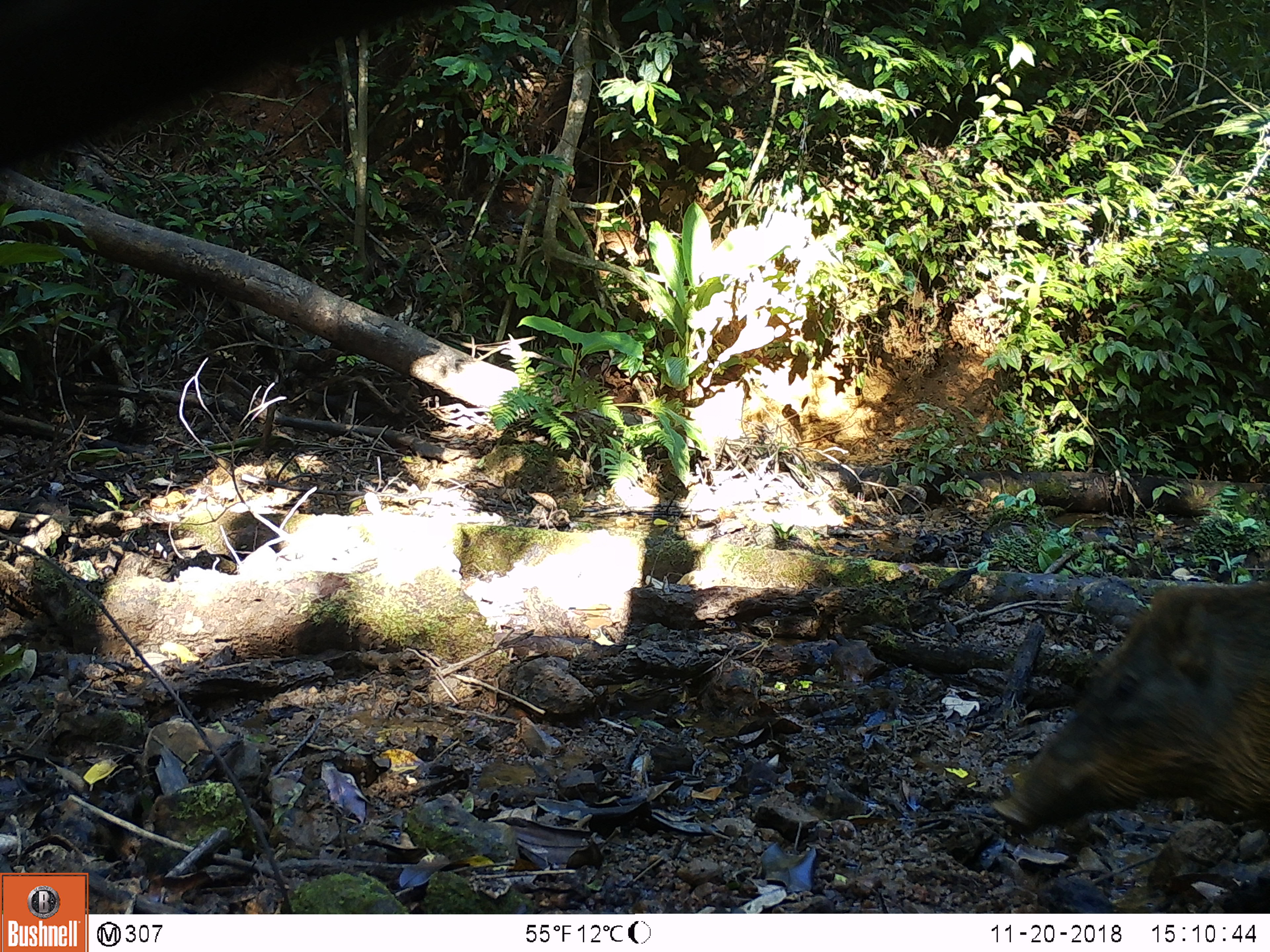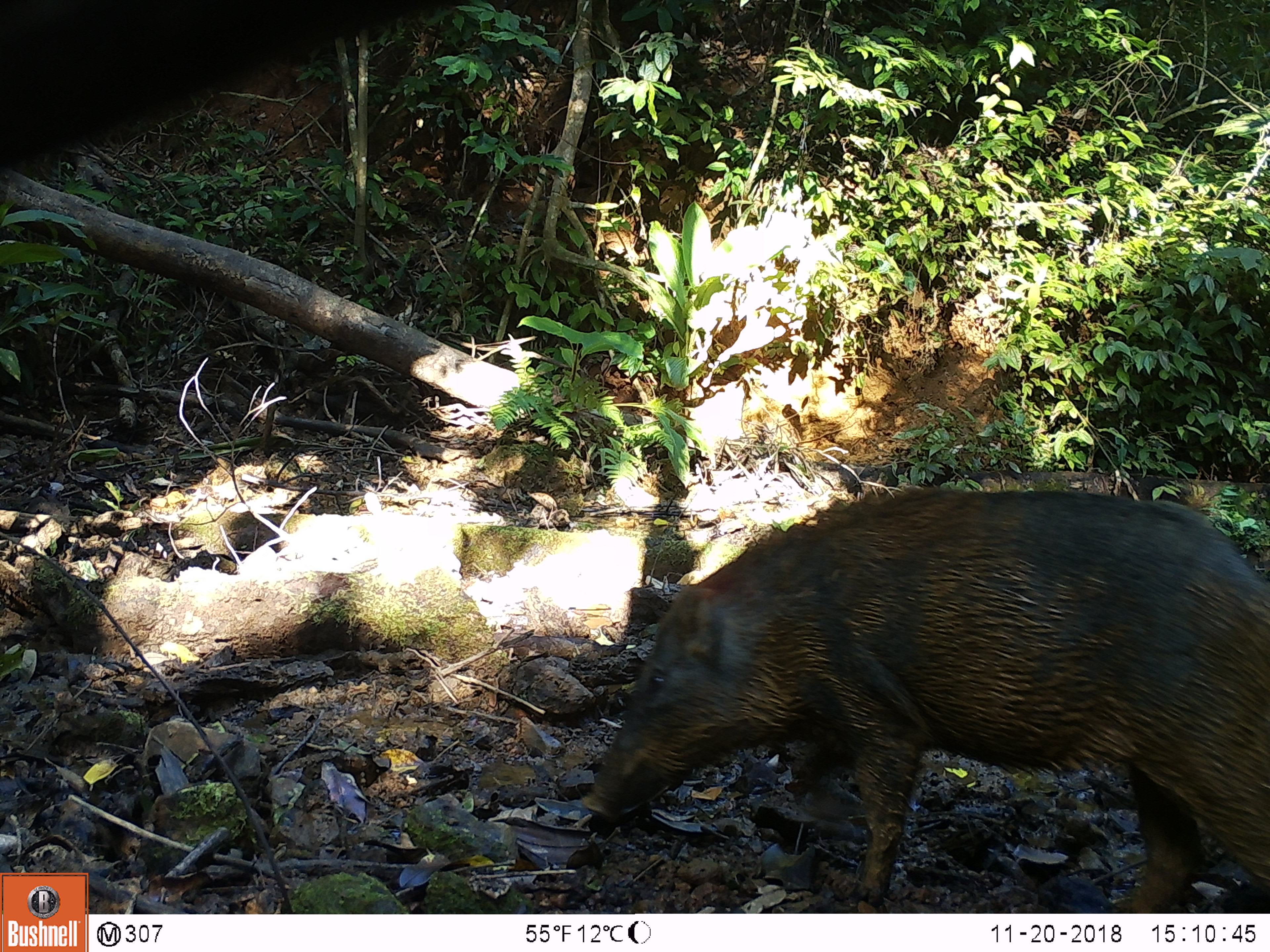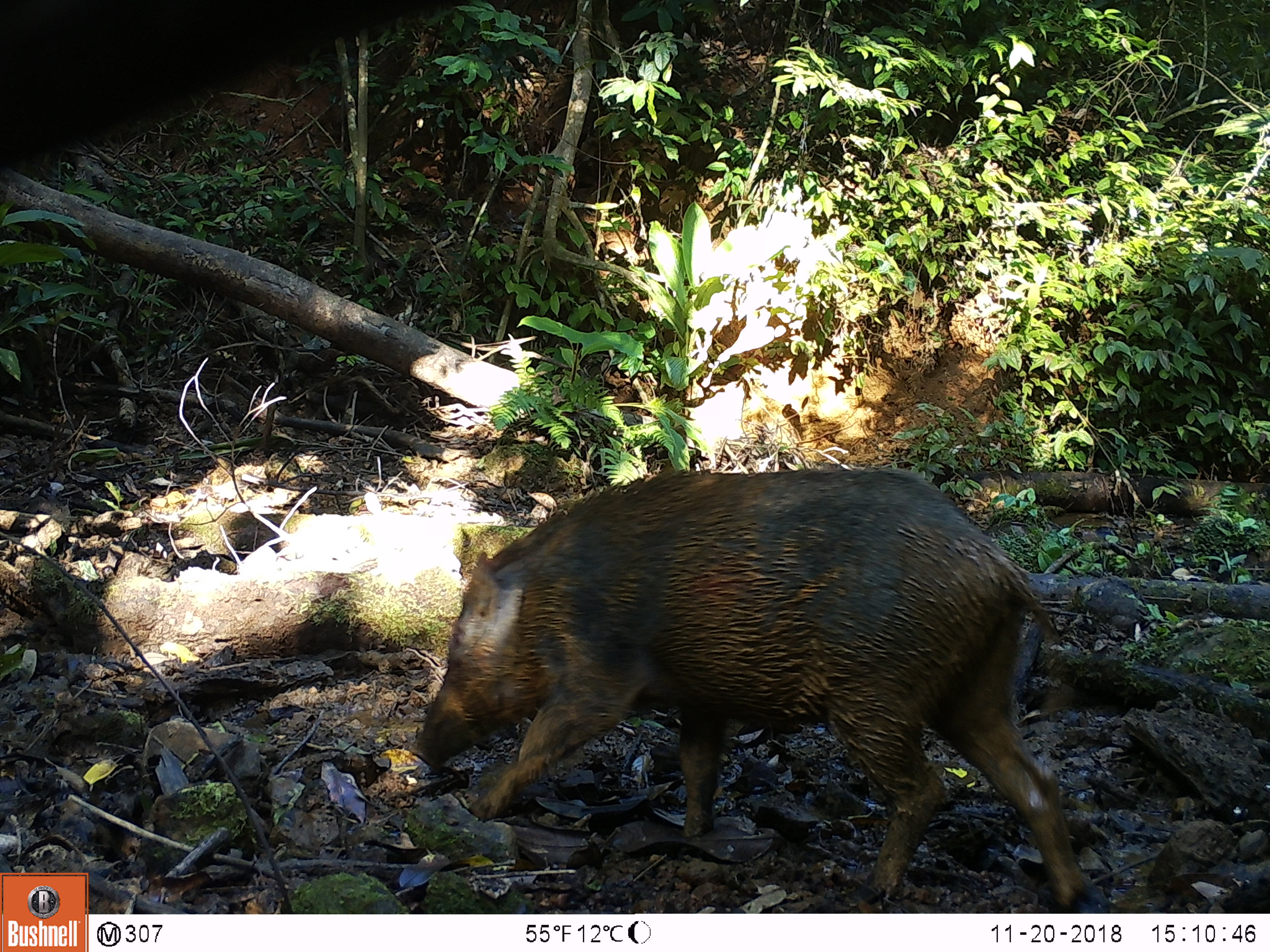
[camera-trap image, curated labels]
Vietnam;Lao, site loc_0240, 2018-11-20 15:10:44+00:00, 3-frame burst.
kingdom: Animalia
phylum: Chordata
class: Mammalia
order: Artiodactyla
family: Suidae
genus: Sus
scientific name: Sus scrofa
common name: eurasian wild pig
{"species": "eurasian wild pig (Sus scrofa)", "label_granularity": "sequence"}